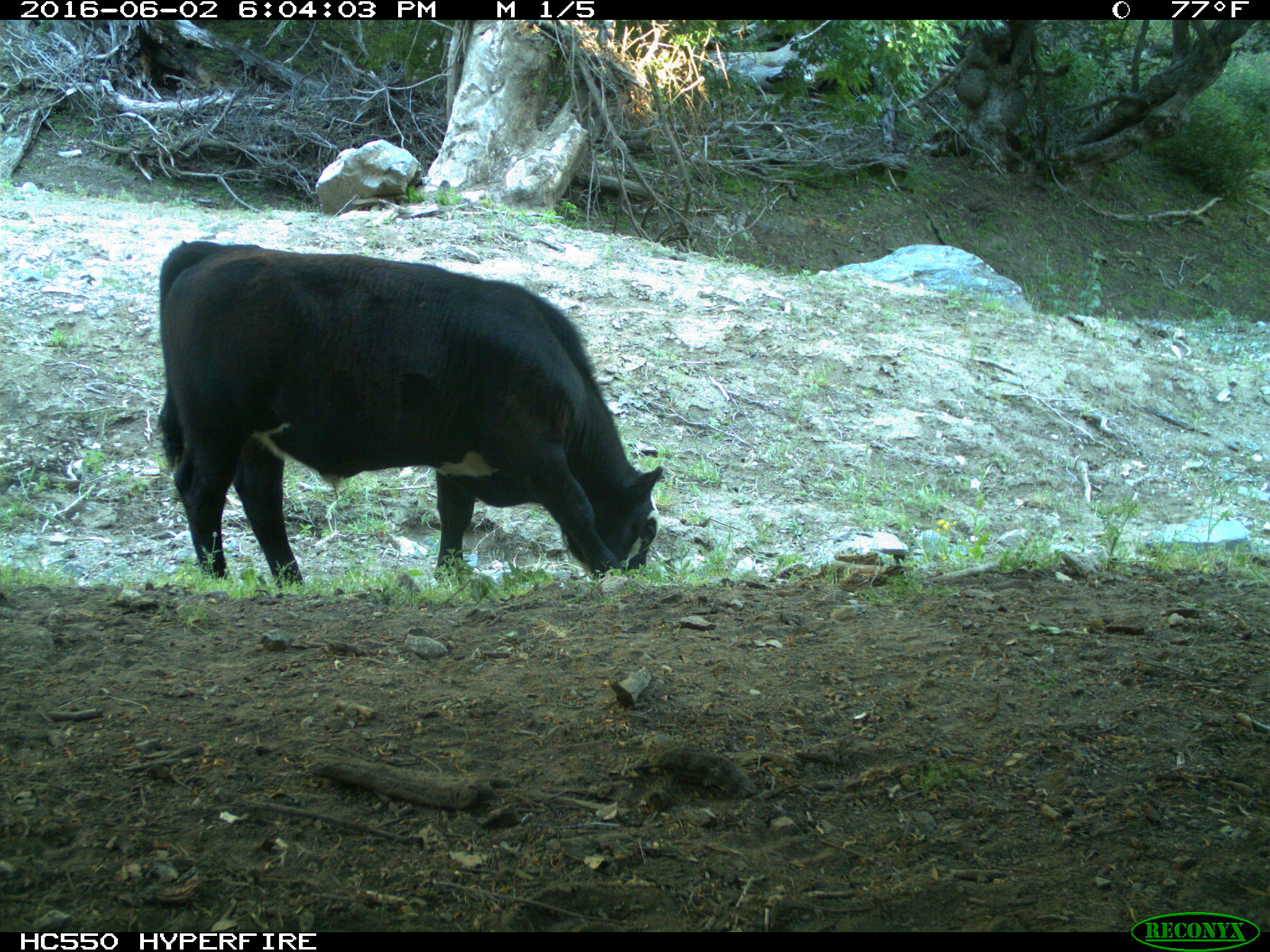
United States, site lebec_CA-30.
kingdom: Animalia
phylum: Chordata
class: Mammalia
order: Artiodactyla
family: Bovidae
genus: Bos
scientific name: Bos taurus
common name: domestic cow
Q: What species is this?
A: Bos taurus (domestic cow).